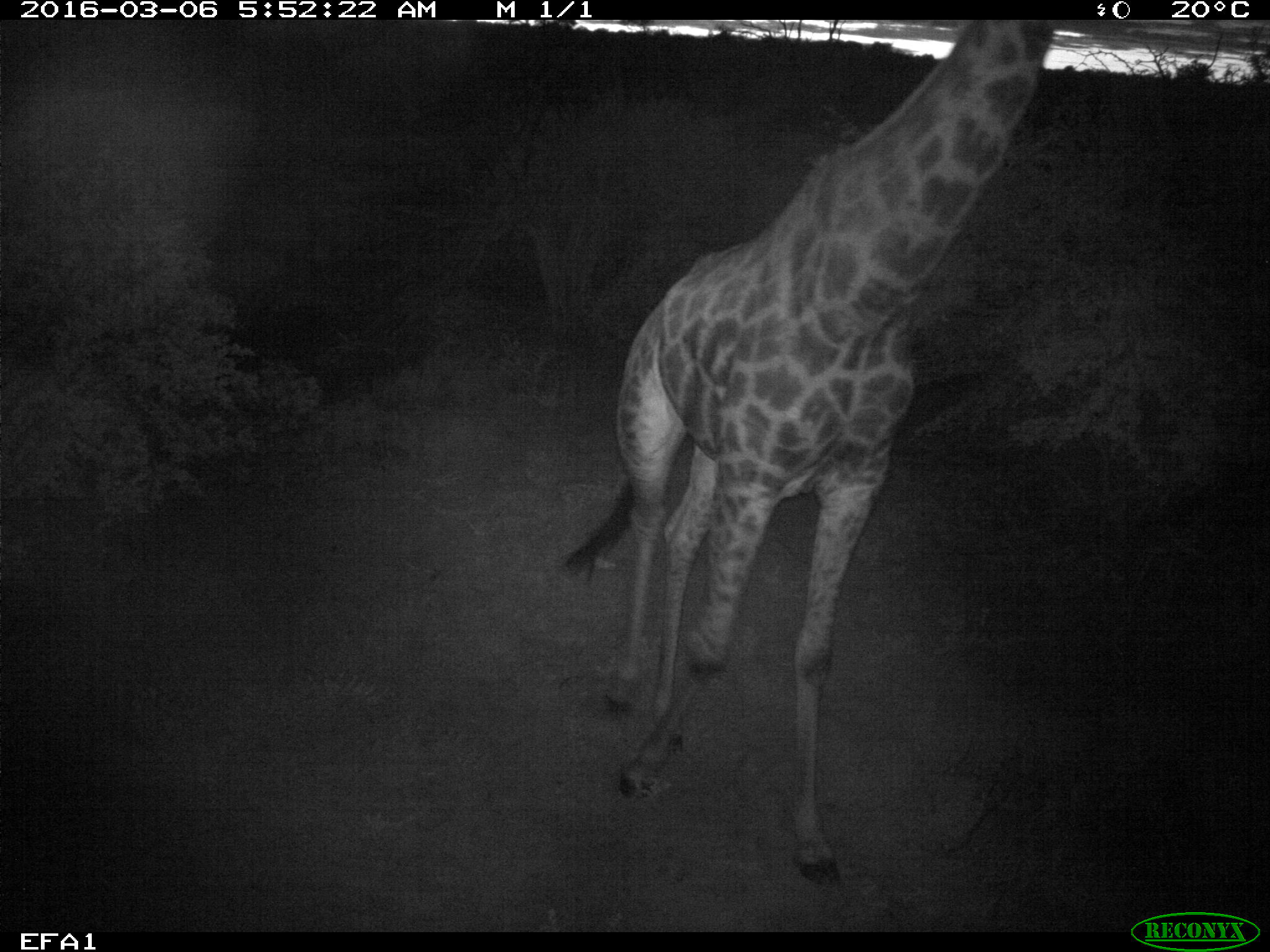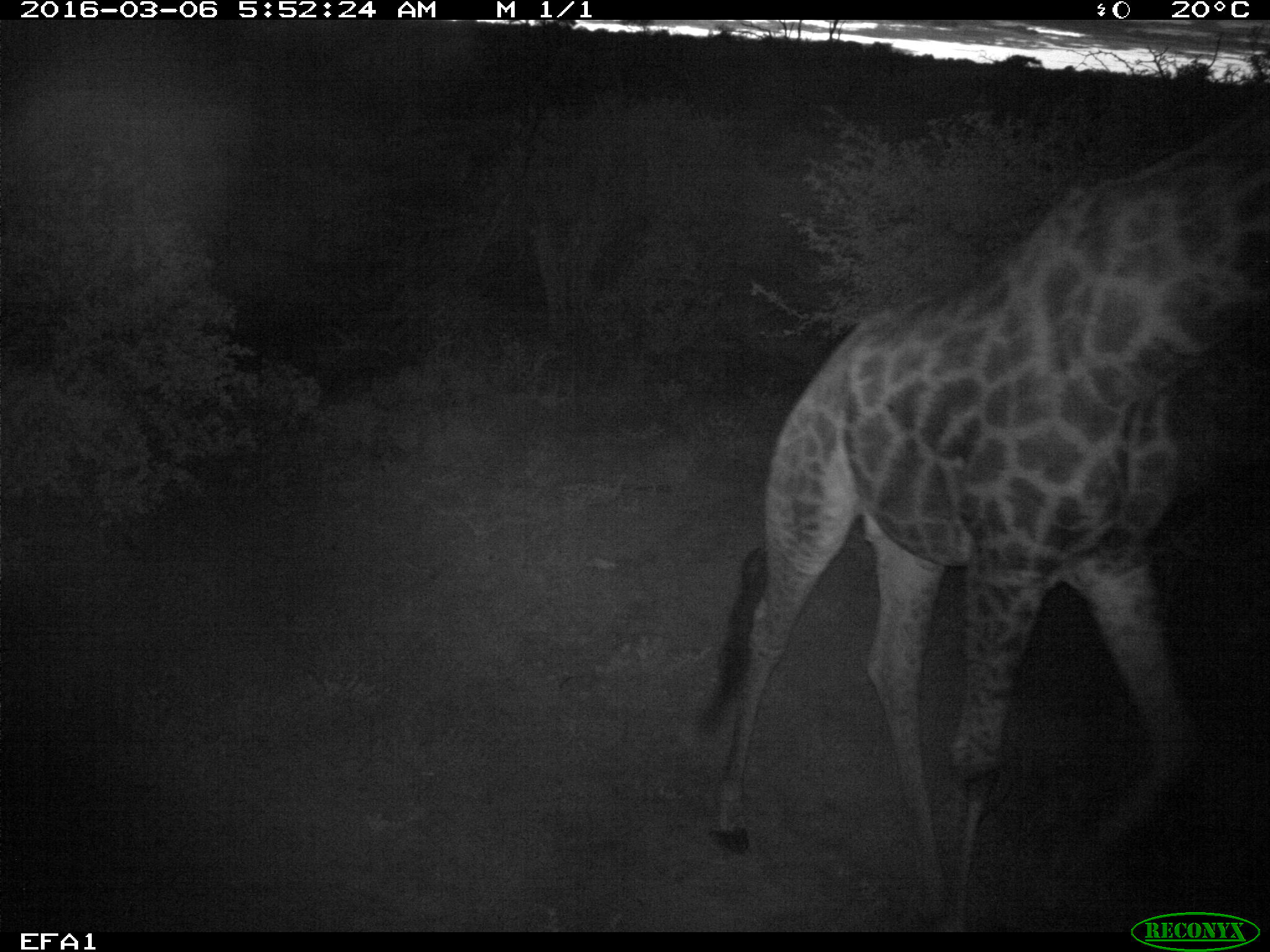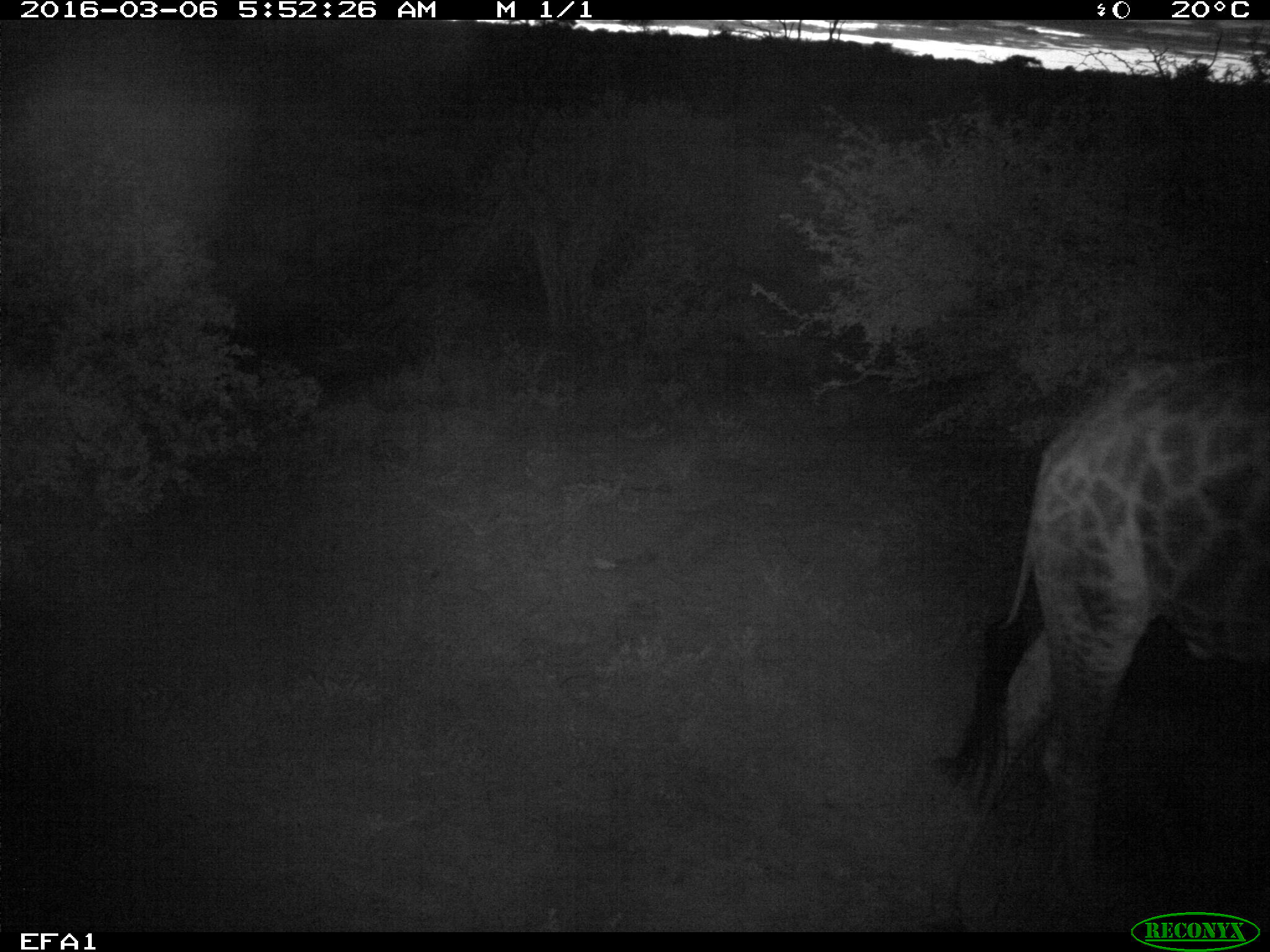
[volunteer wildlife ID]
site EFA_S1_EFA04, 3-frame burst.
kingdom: Animalia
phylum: Chordata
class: Mammalia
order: Artiodactyla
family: Giraffidae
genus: Giraffa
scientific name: Giraffa camelopardalis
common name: giraffe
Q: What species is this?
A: Giraffe (Giraffa camelopardalis).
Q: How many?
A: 1.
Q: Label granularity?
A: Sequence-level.